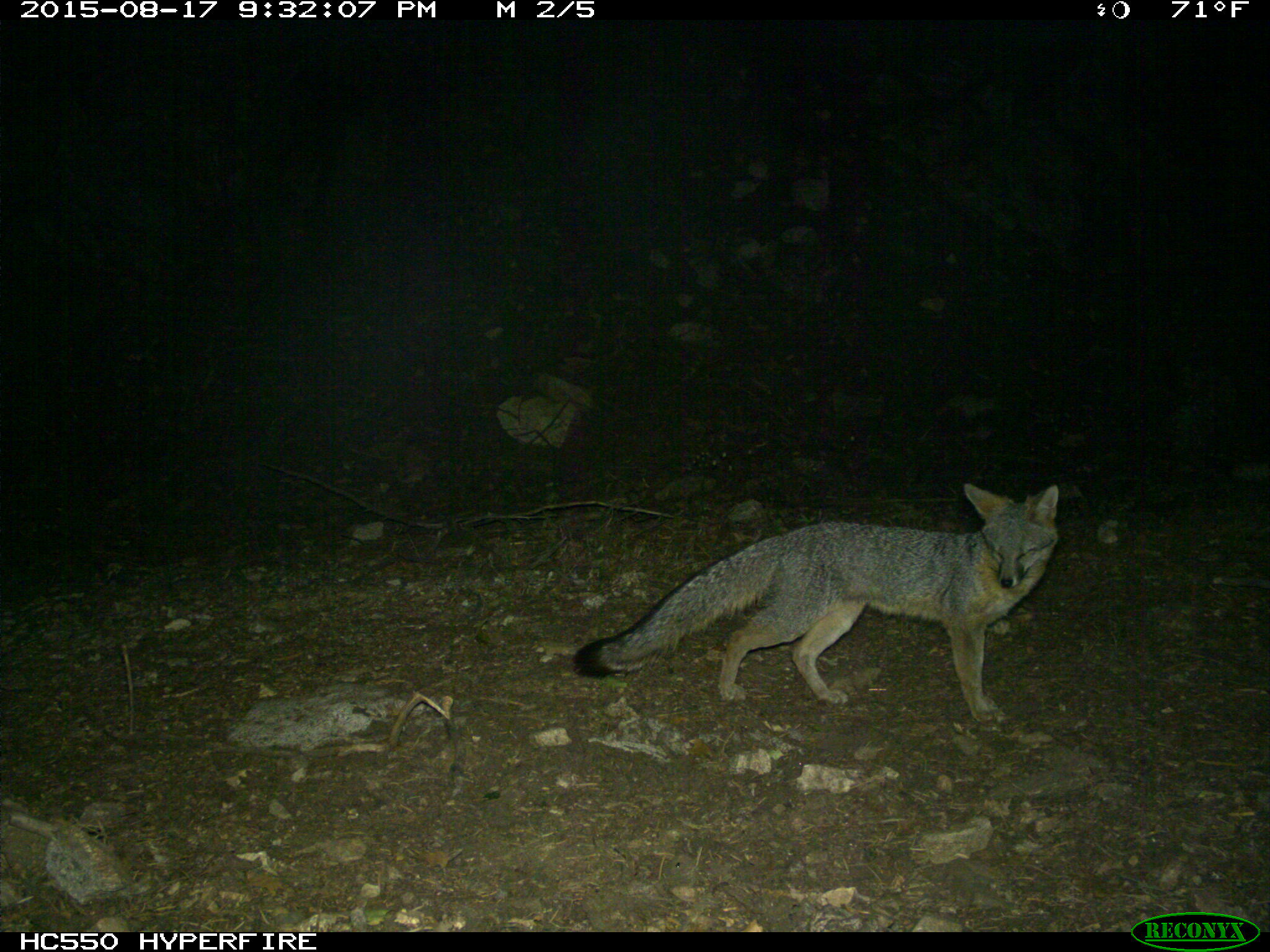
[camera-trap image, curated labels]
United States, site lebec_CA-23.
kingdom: Animalia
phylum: Chordata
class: Mammalia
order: Carnivora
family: Canidae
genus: Urocyon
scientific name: Urocyon cinereoargenteus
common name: gray fox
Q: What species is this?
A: Urocyon cinereoargenteus (gray fox).